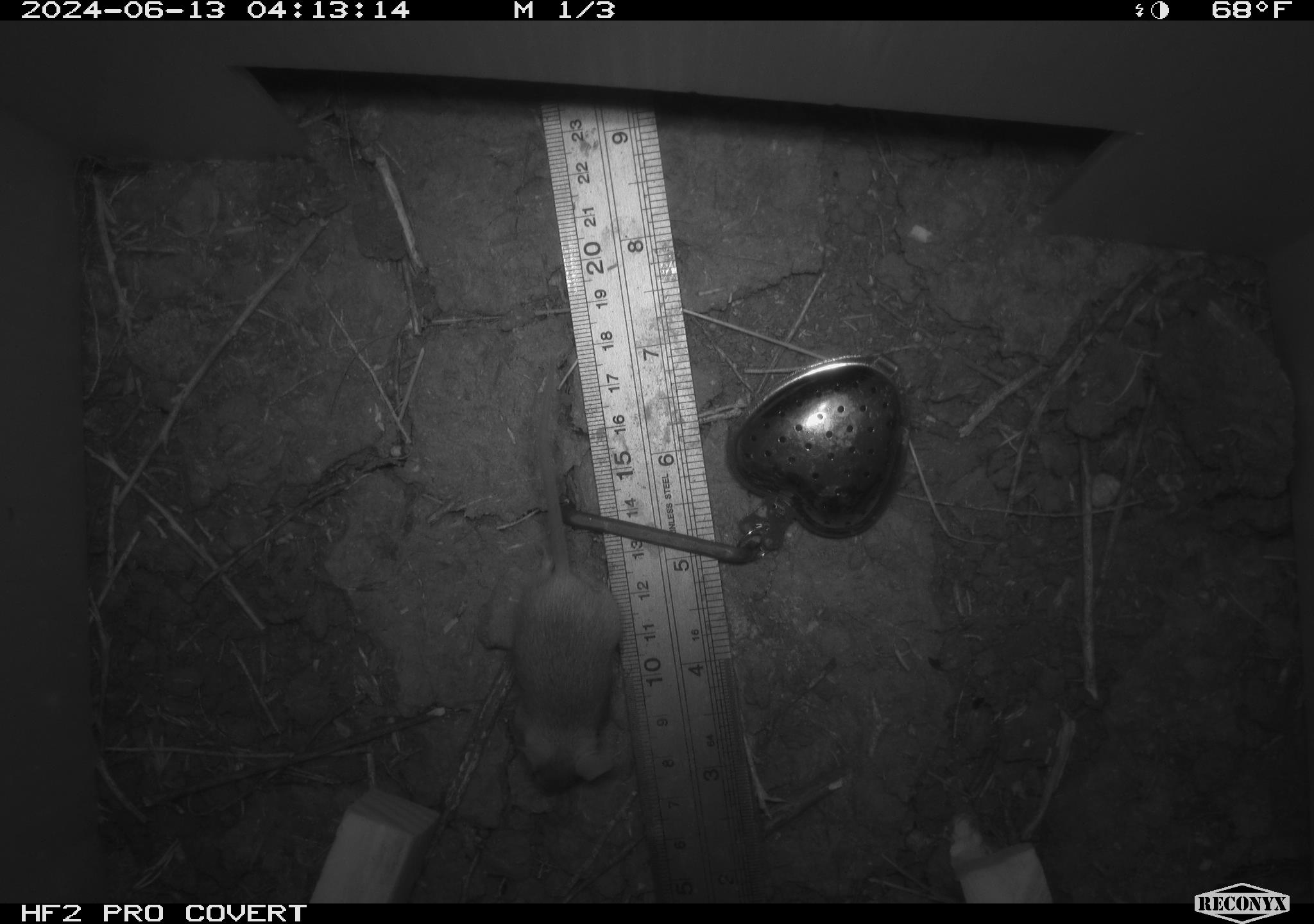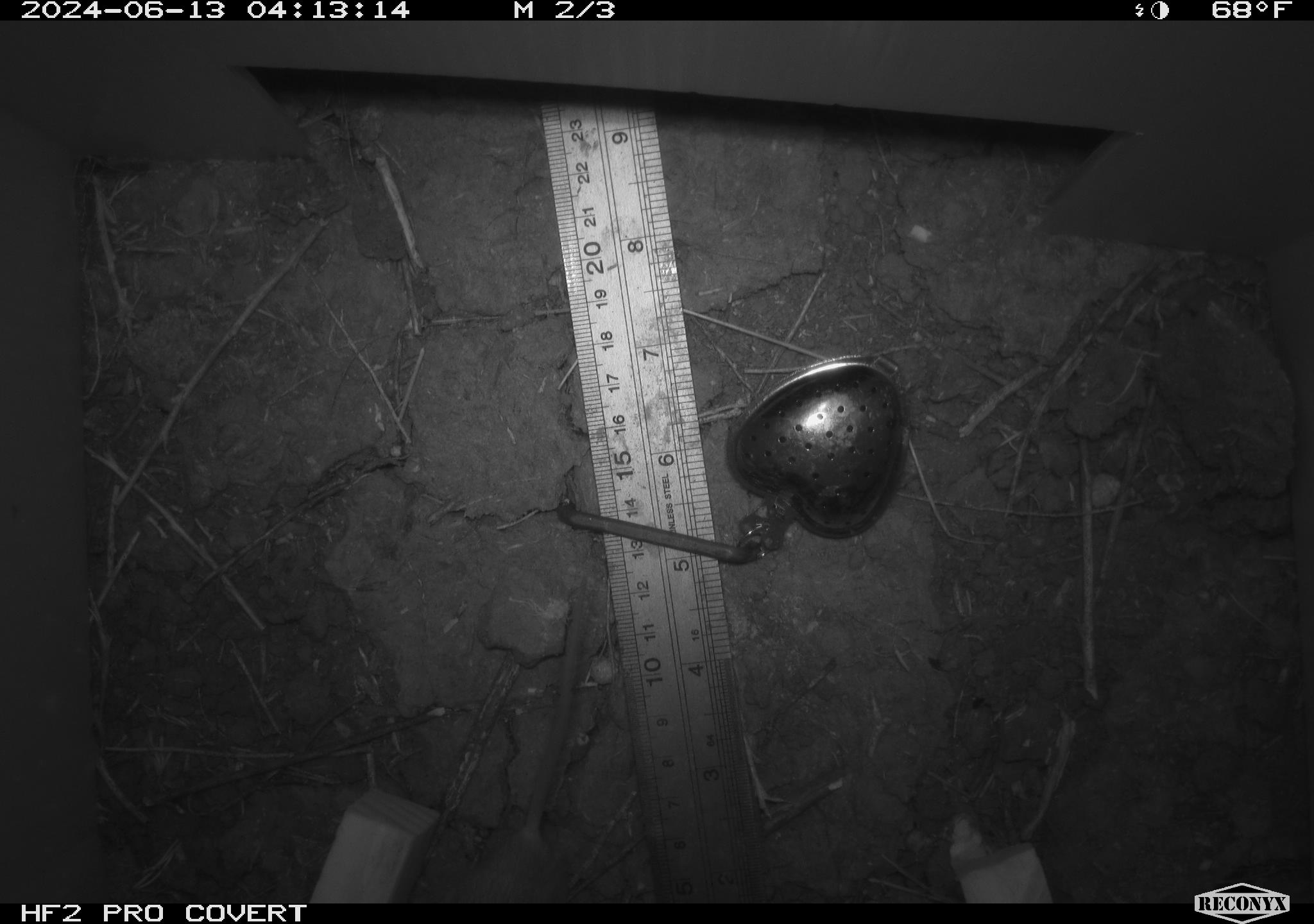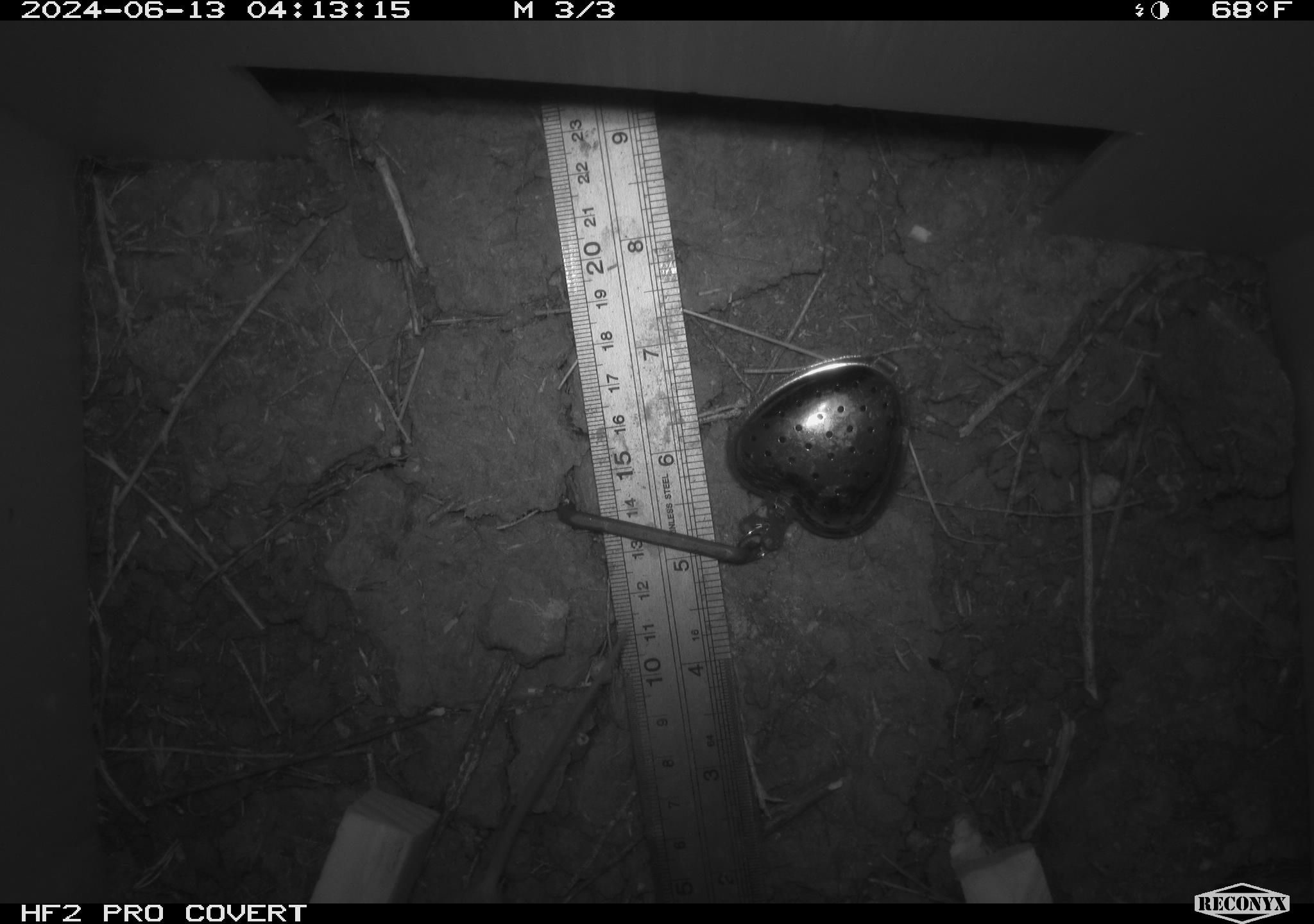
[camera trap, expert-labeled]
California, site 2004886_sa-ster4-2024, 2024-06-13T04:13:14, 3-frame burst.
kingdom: Animalia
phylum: Chordata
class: Mammalia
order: Rodentia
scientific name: Rodentia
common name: mouse species